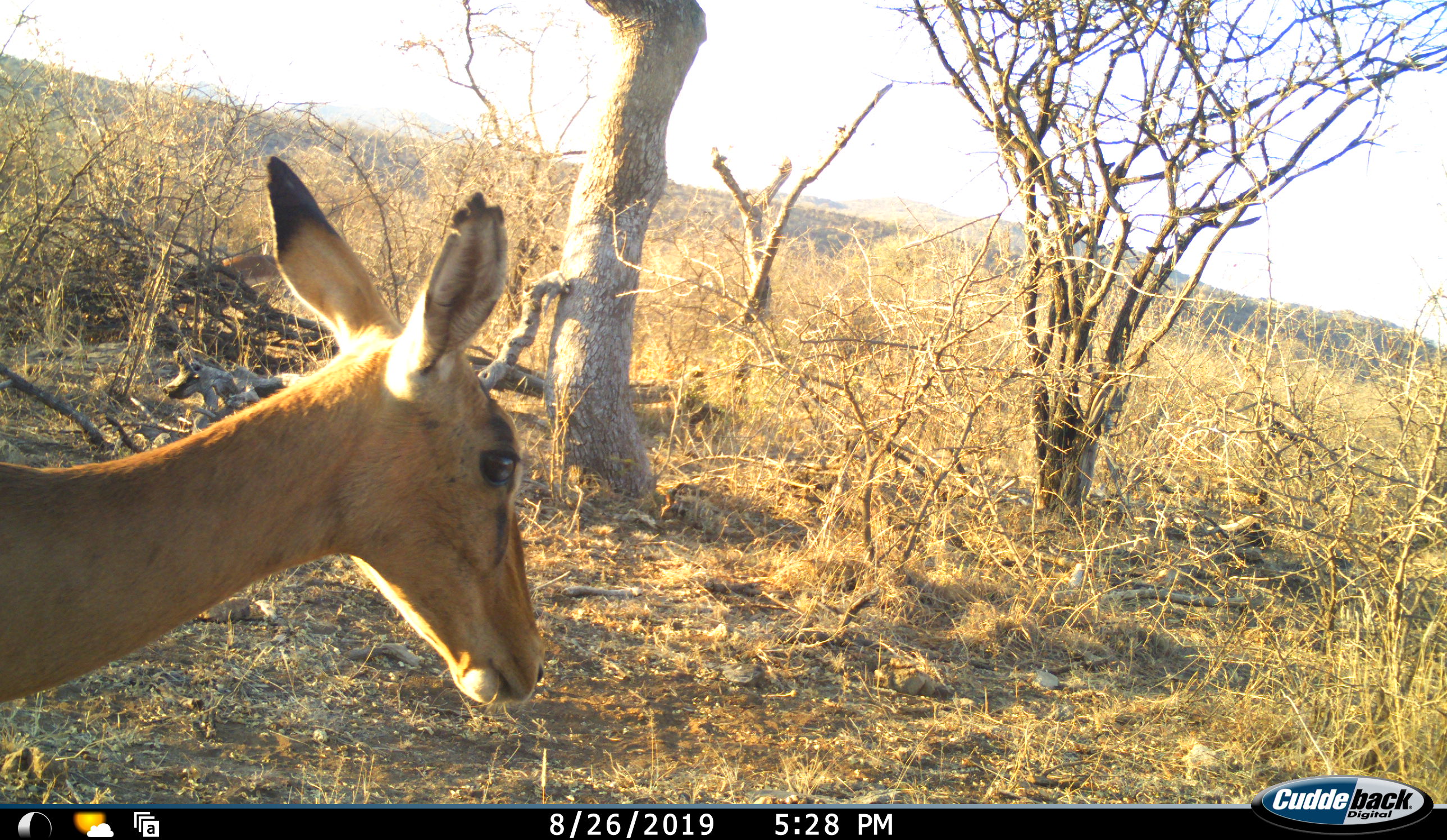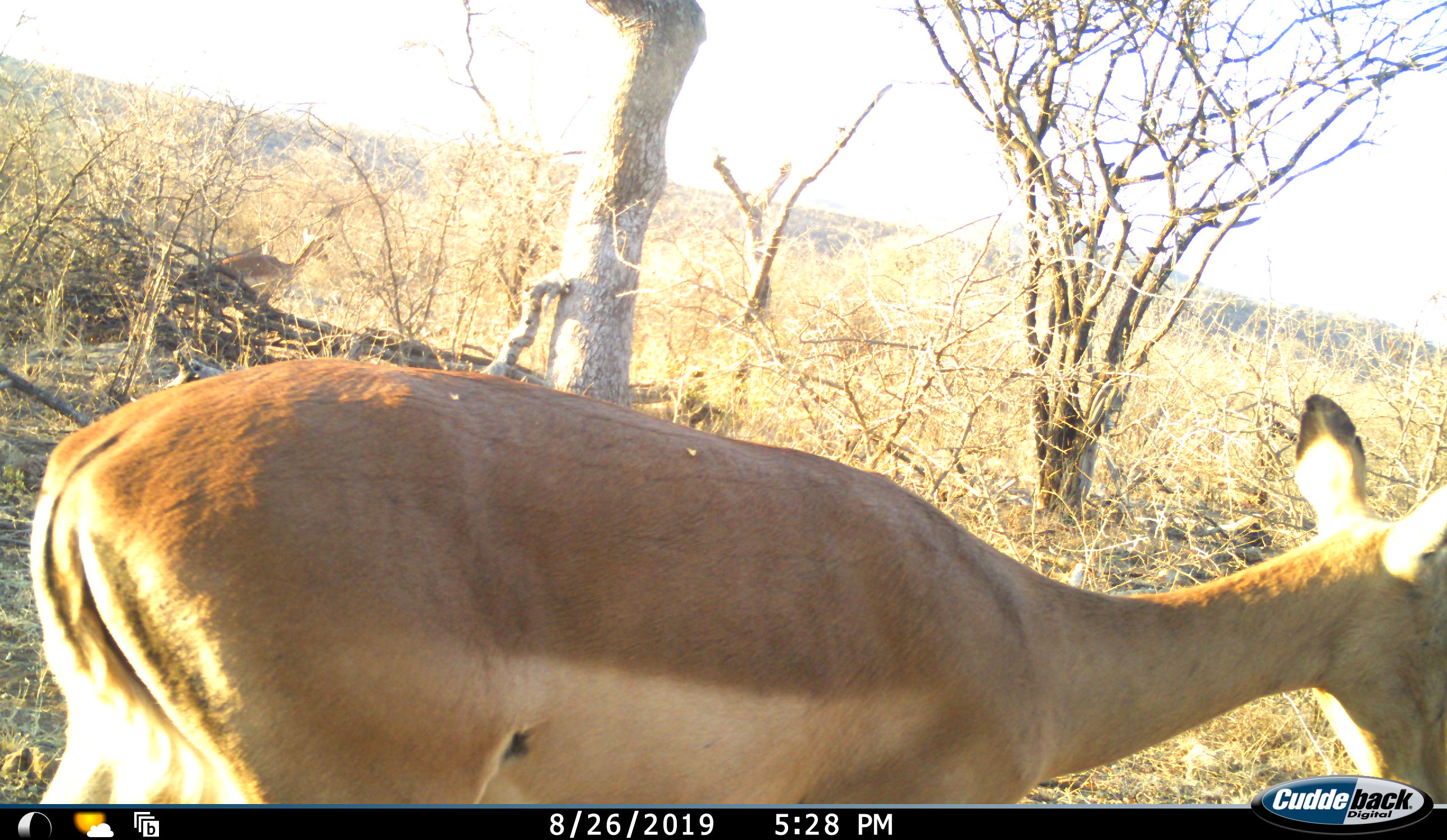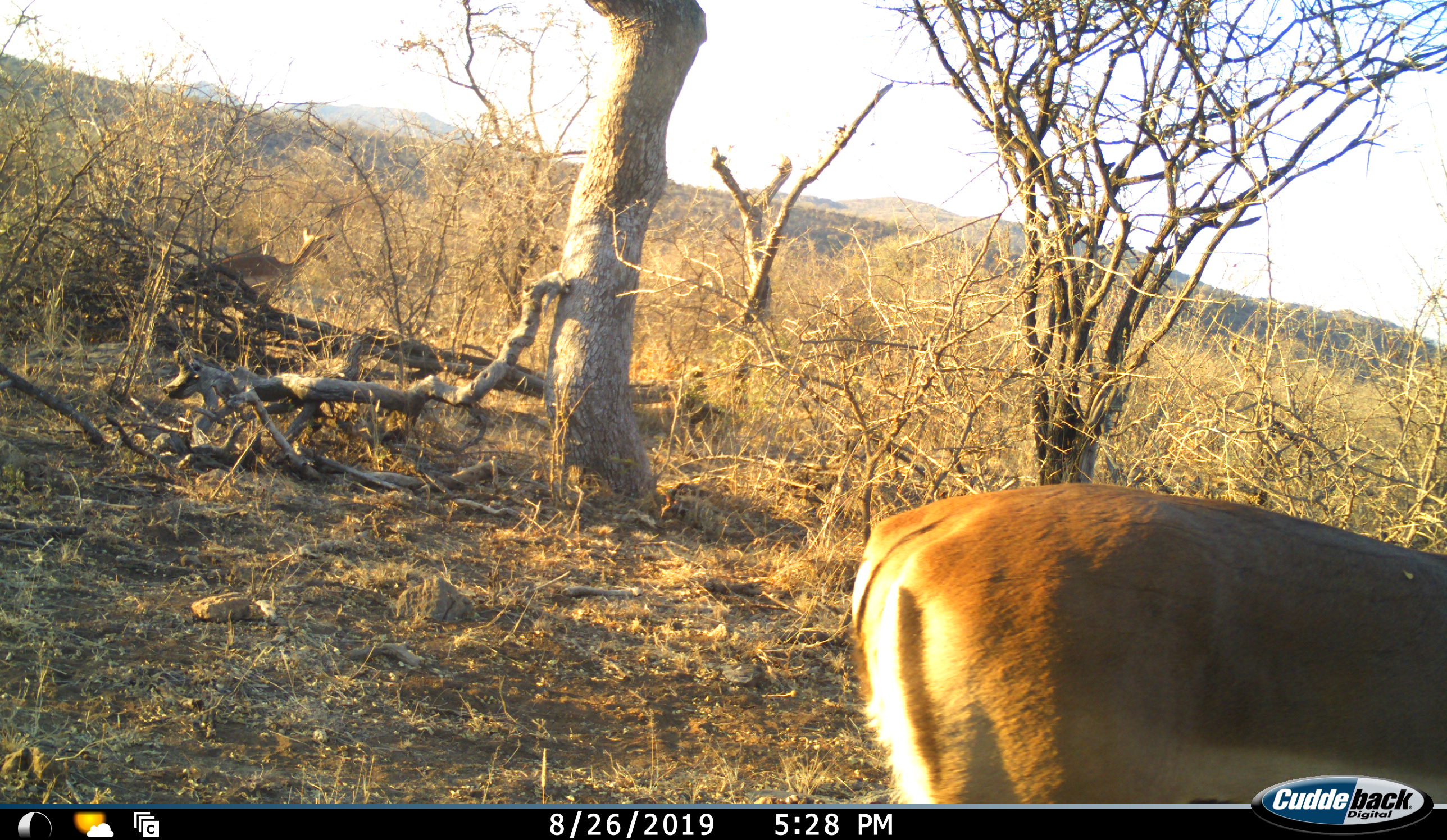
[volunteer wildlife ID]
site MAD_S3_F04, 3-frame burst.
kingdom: Animalia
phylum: Chordata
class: Mammalia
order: Artiodactyla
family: Bovidae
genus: Aepyceros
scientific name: Aepyceros melampus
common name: impala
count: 1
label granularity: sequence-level